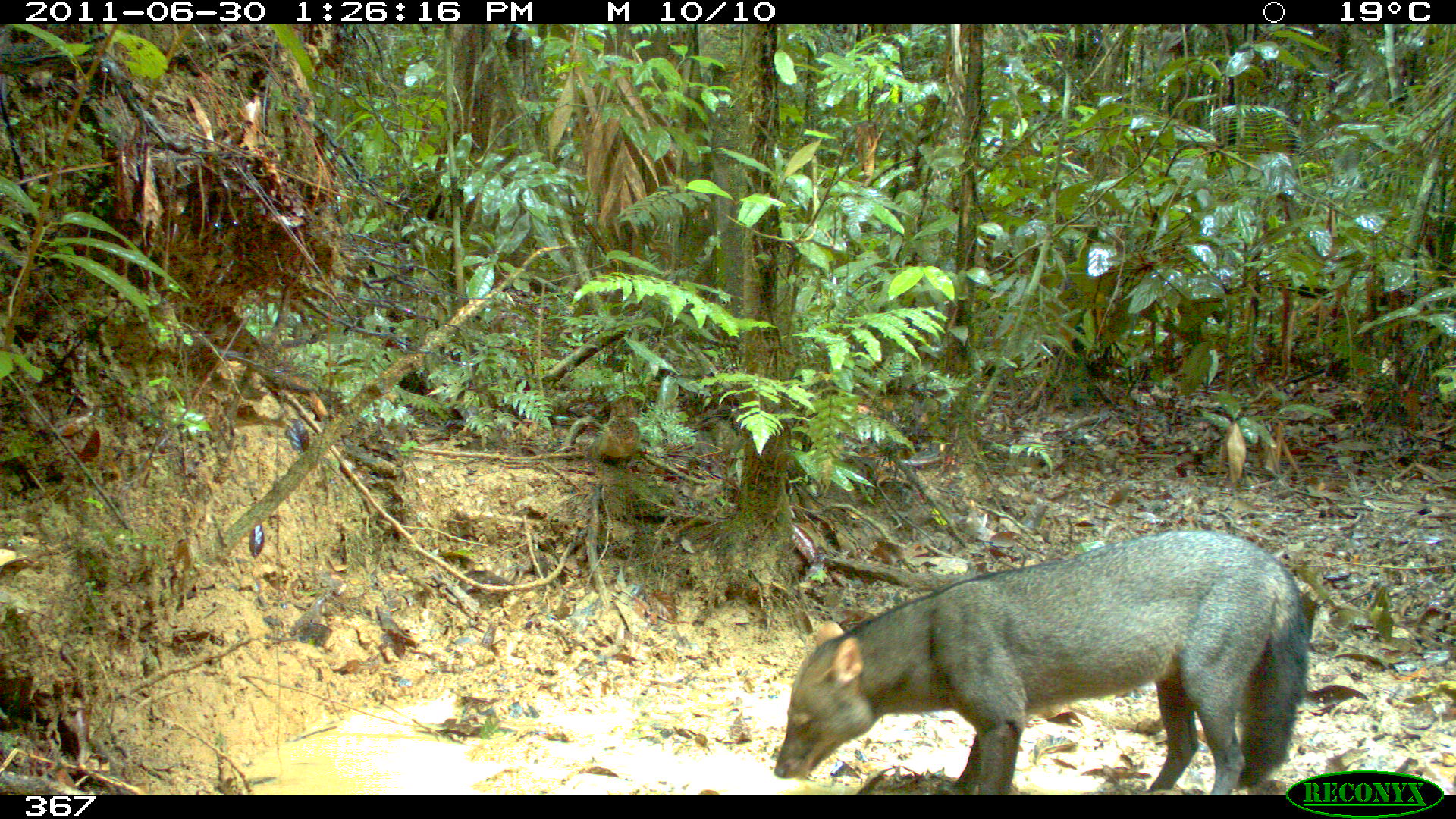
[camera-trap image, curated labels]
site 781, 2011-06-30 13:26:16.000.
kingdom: Animalia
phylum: Chordata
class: Mammalia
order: Carnivora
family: Canidae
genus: Atelocynus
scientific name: Atelocynus microtis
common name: short-eared dog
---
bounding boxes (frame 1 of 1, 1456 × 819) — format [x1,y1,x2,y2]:
atelocynus microtis: [772,528,1309,795]